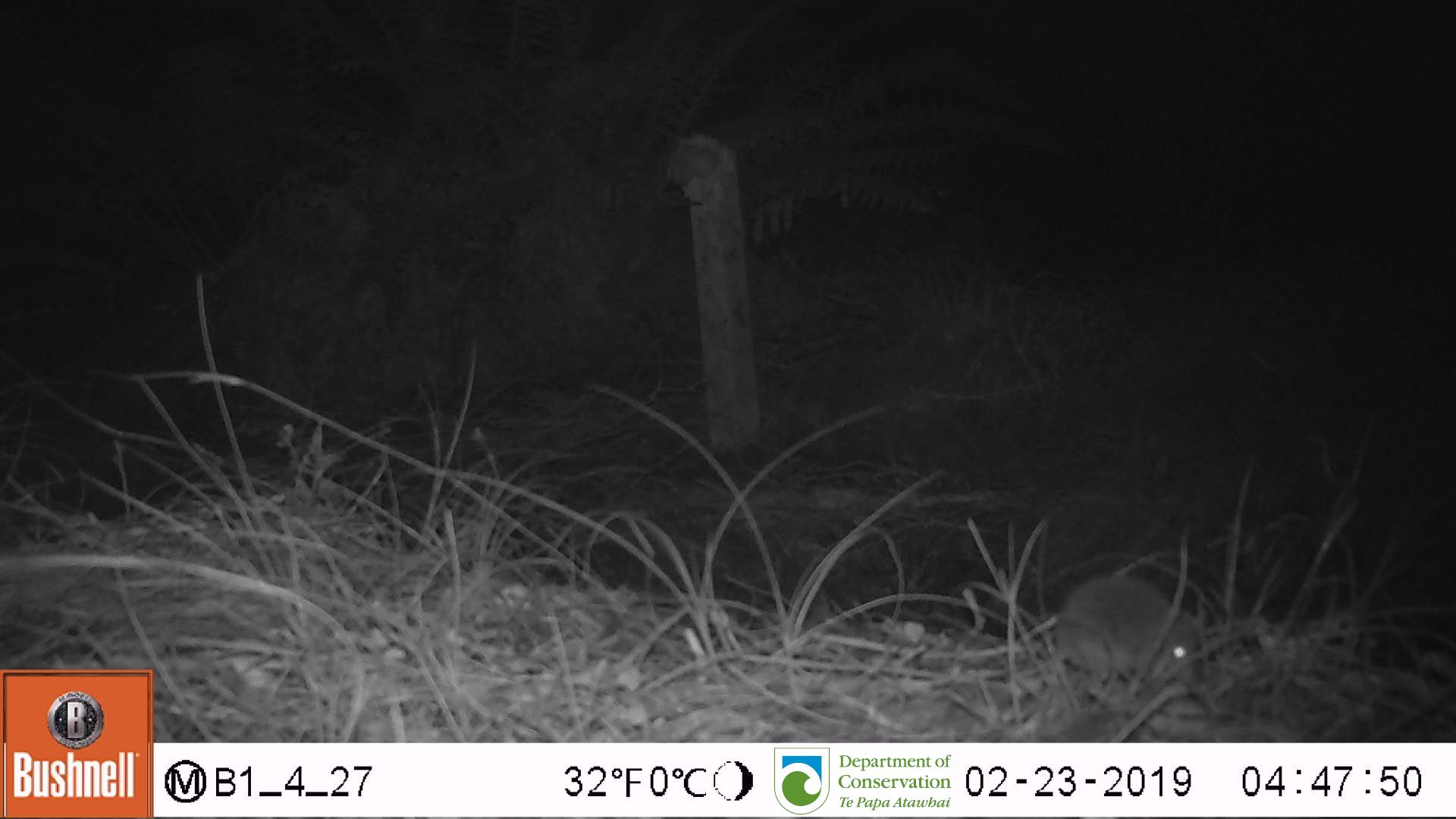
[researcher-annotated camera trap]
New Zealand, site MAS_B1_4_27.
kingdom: Animalia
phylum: Chordata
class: Mammalia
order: Rodentia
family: Muridae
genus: Mus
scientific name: Mus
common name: mouse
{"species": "mouse (Mus)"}